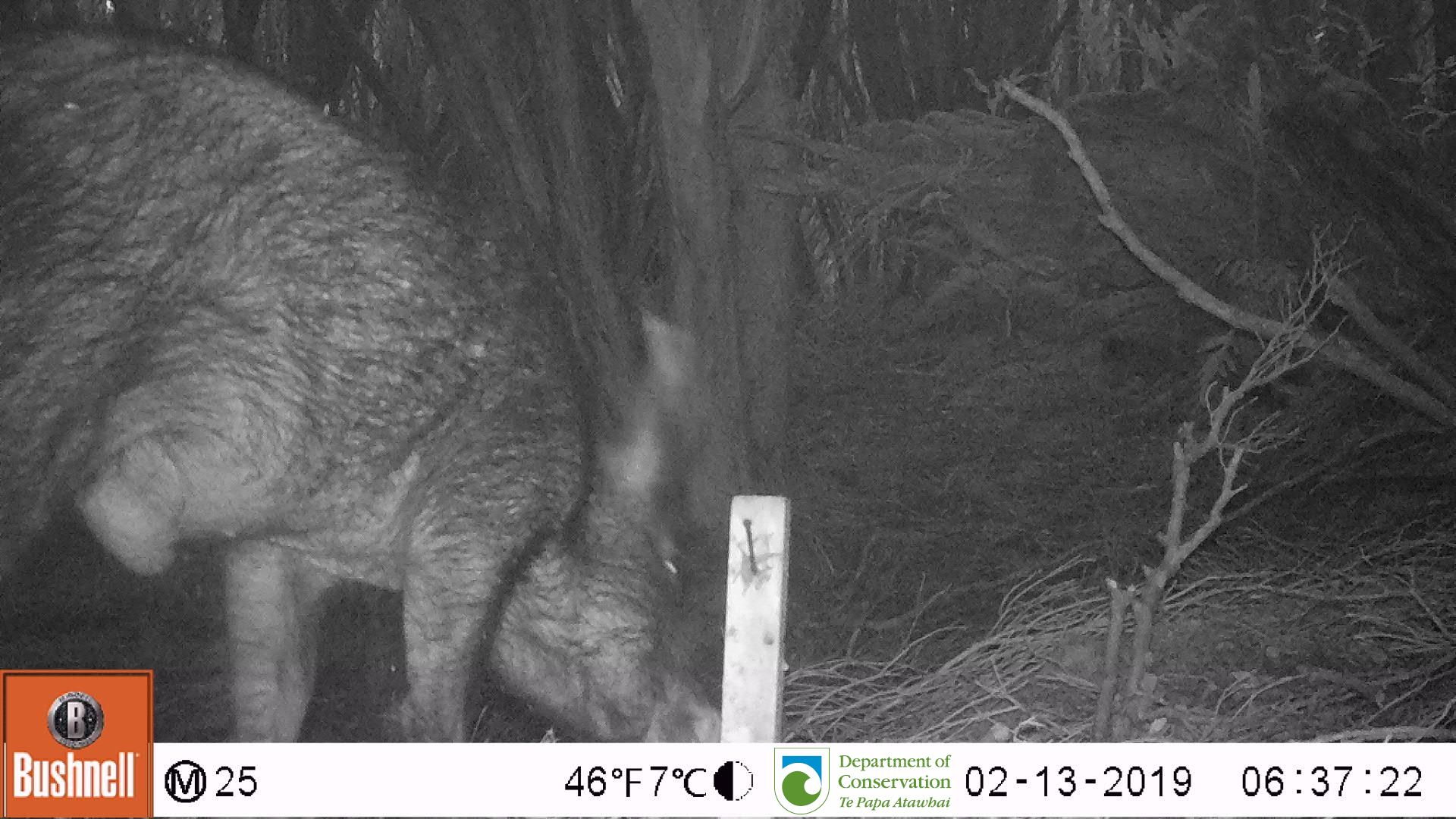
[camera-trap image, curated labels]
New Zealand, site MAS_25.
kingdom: Animalia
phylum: Chordata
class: Mammalia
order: Artiodactyla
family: Suidae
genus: Sus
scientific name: Sus scrofa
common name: pig